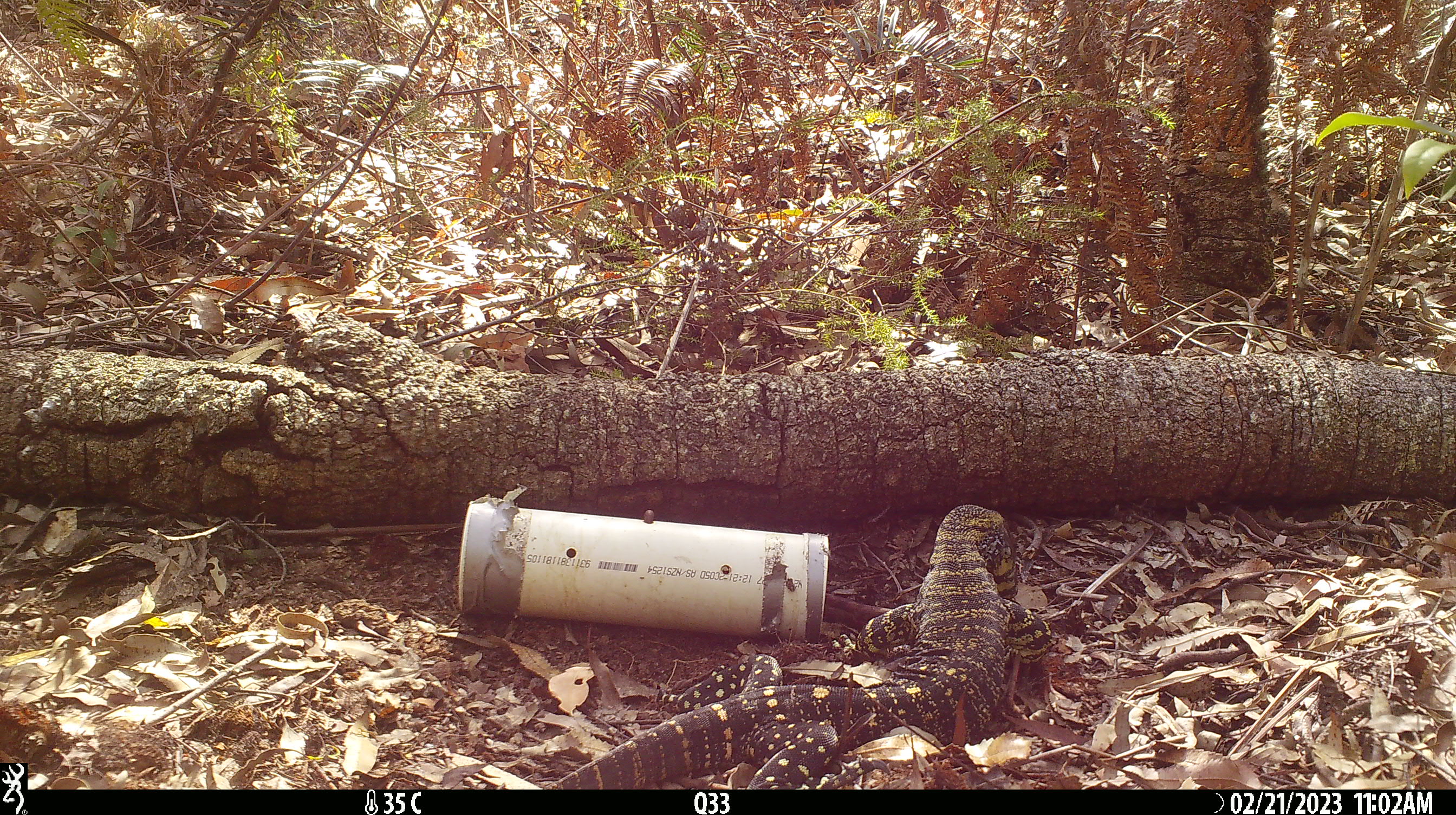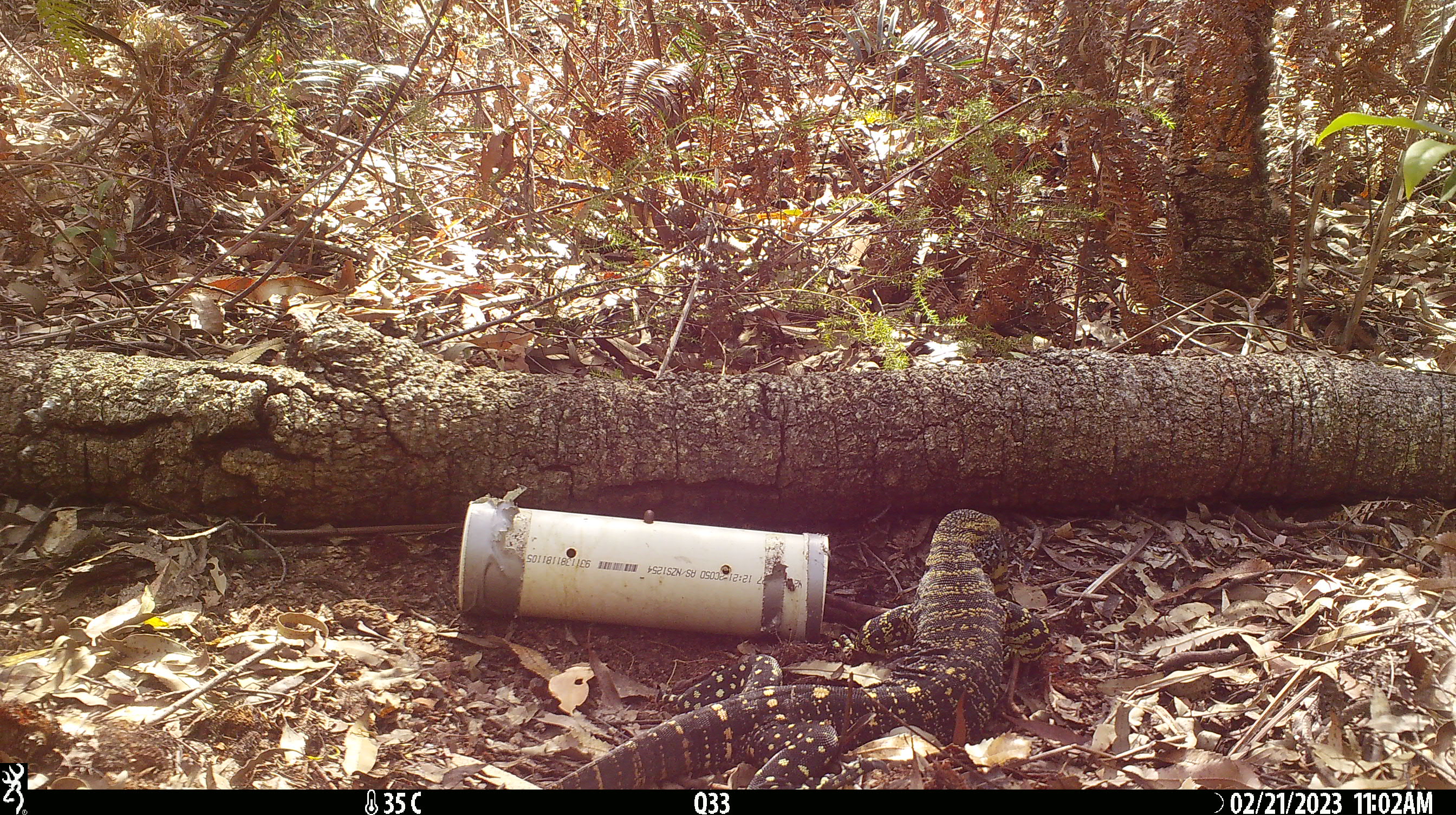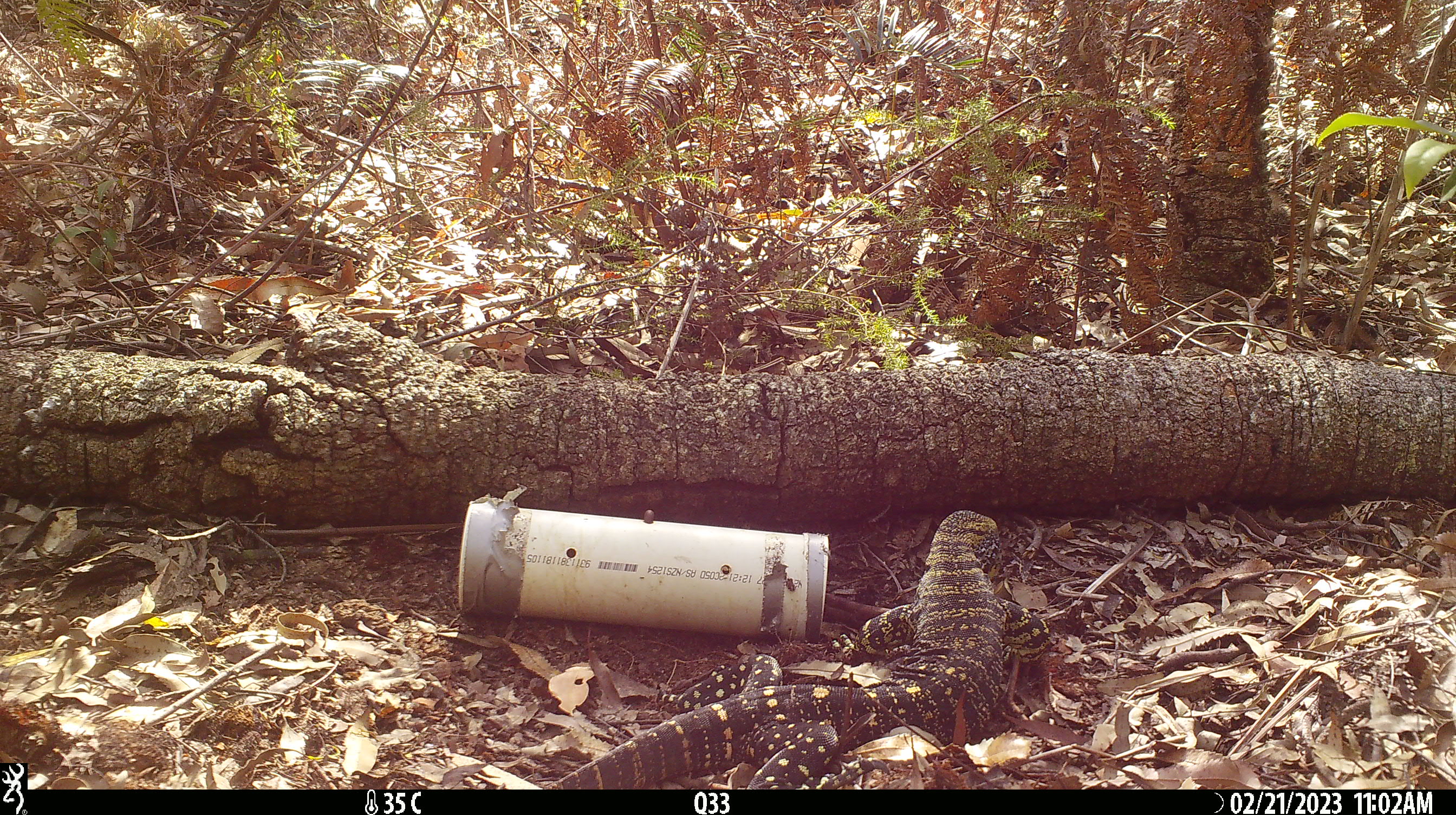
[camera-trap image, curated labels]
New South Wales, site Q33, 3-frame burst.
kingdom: Animalia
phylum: Chordata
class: Reptilia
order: Squamata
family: Varanidae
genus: Varanus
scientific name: Varanus varius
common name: lace monitor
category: goanna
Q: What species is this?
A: Goanna (lace monitor) (Varanus varius).